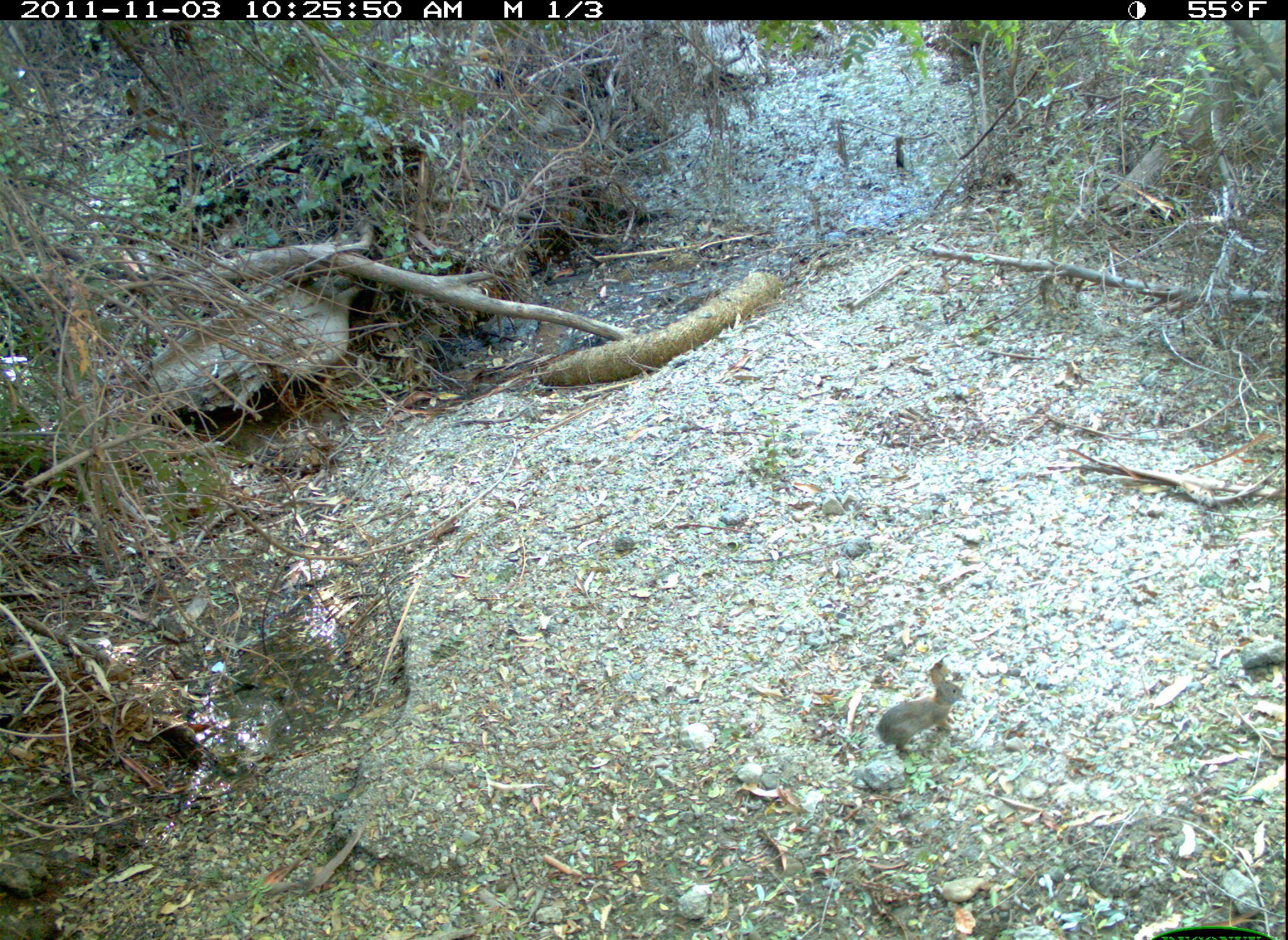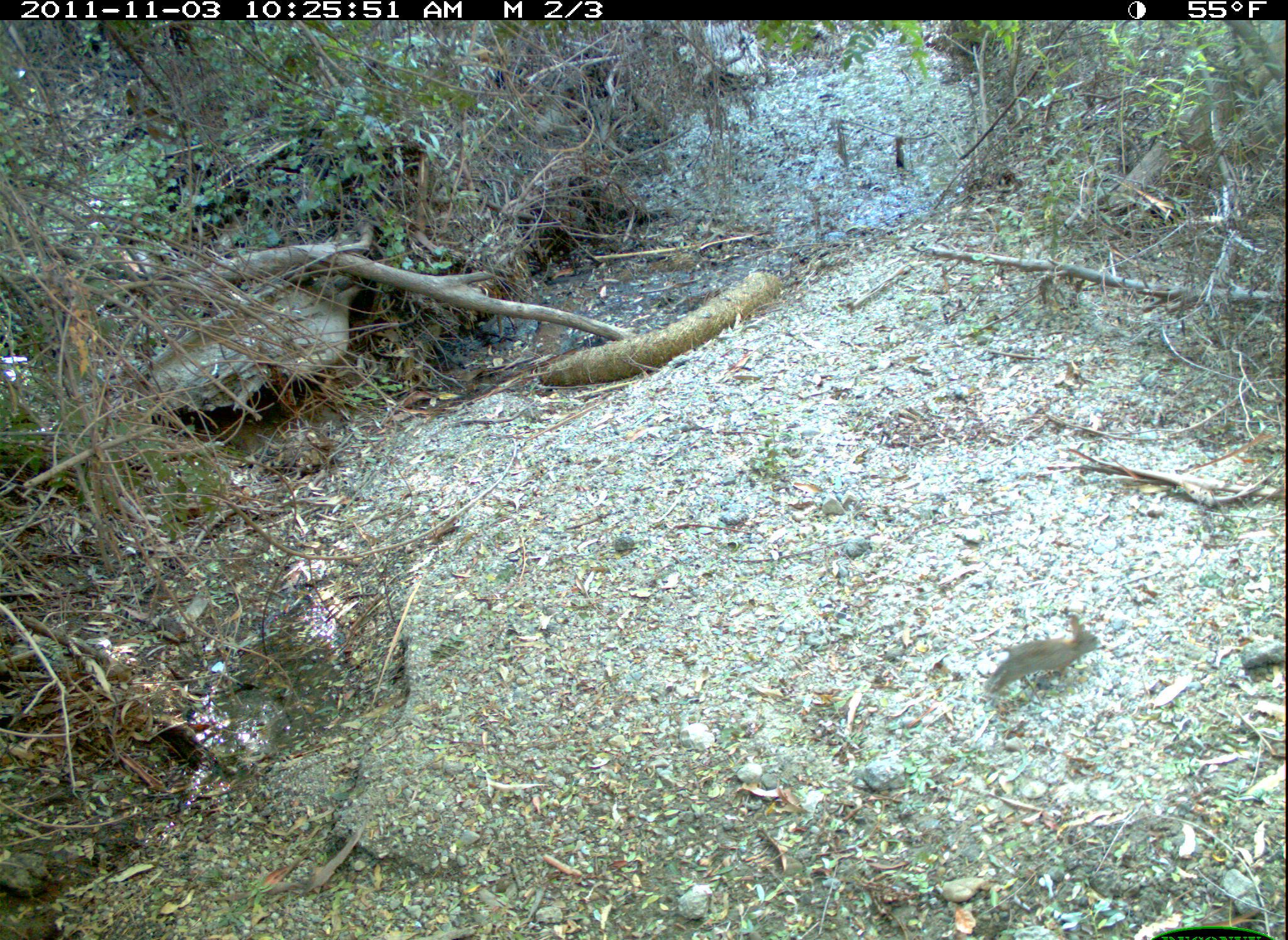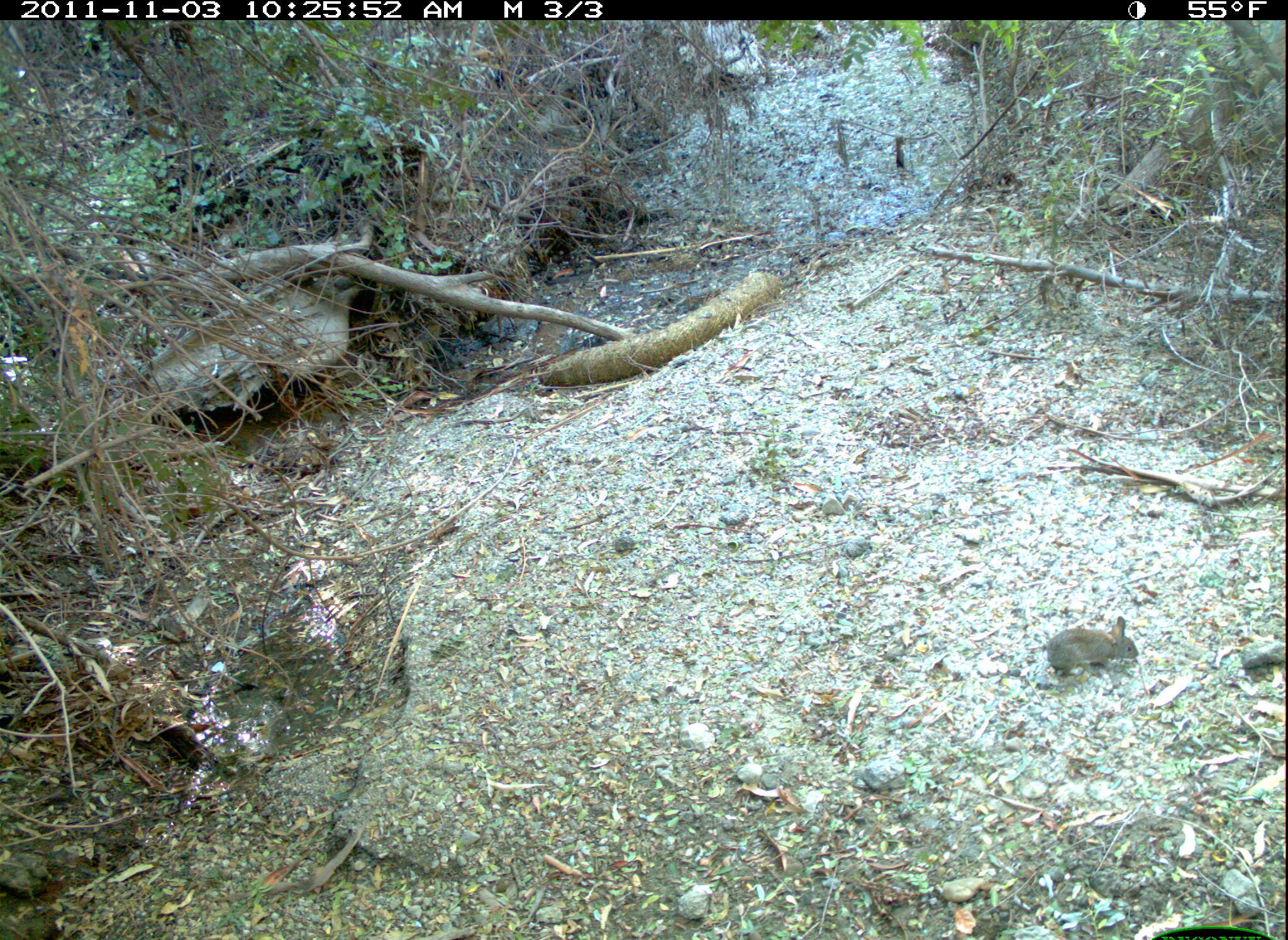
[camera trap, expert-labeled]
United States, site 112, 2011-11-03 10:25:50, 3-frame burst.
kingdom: Animalia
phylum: Chordata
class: Mammalia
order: Lagomorpha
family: Leporidae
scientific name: Leporidae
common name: rabbits and hares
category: rabbit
Rabbit (rabbits and hares) (Leporidae).